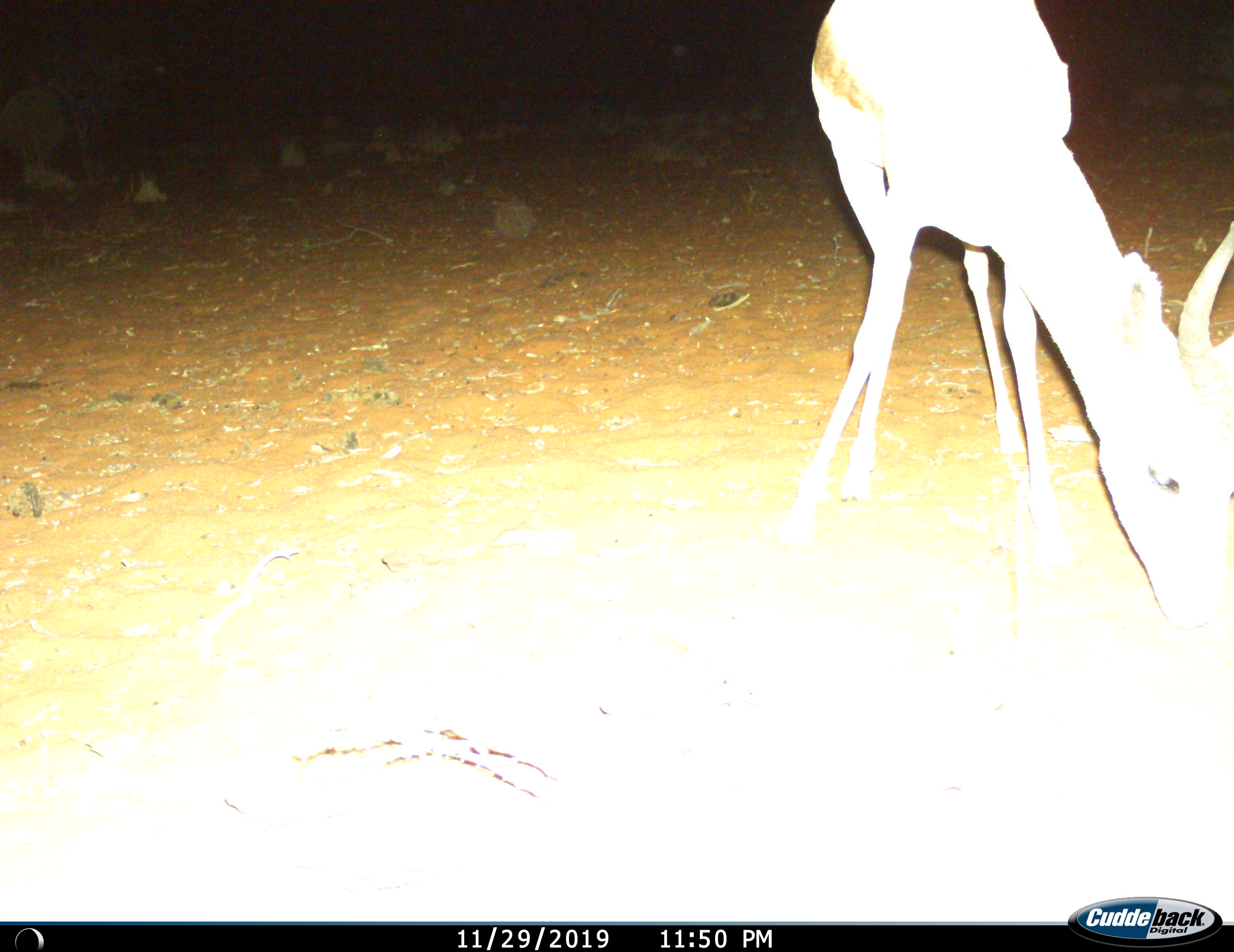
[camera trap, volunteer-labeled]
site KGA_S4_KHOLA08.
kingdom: Animalia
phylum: Chordata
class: Mammalia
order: Artiodactyla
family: Bovidae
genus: Antidorcas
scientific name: Antidorcas marsupialis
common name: springbok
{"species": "springbok (Antidorcas marsupialis)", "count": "1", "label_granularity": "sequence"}